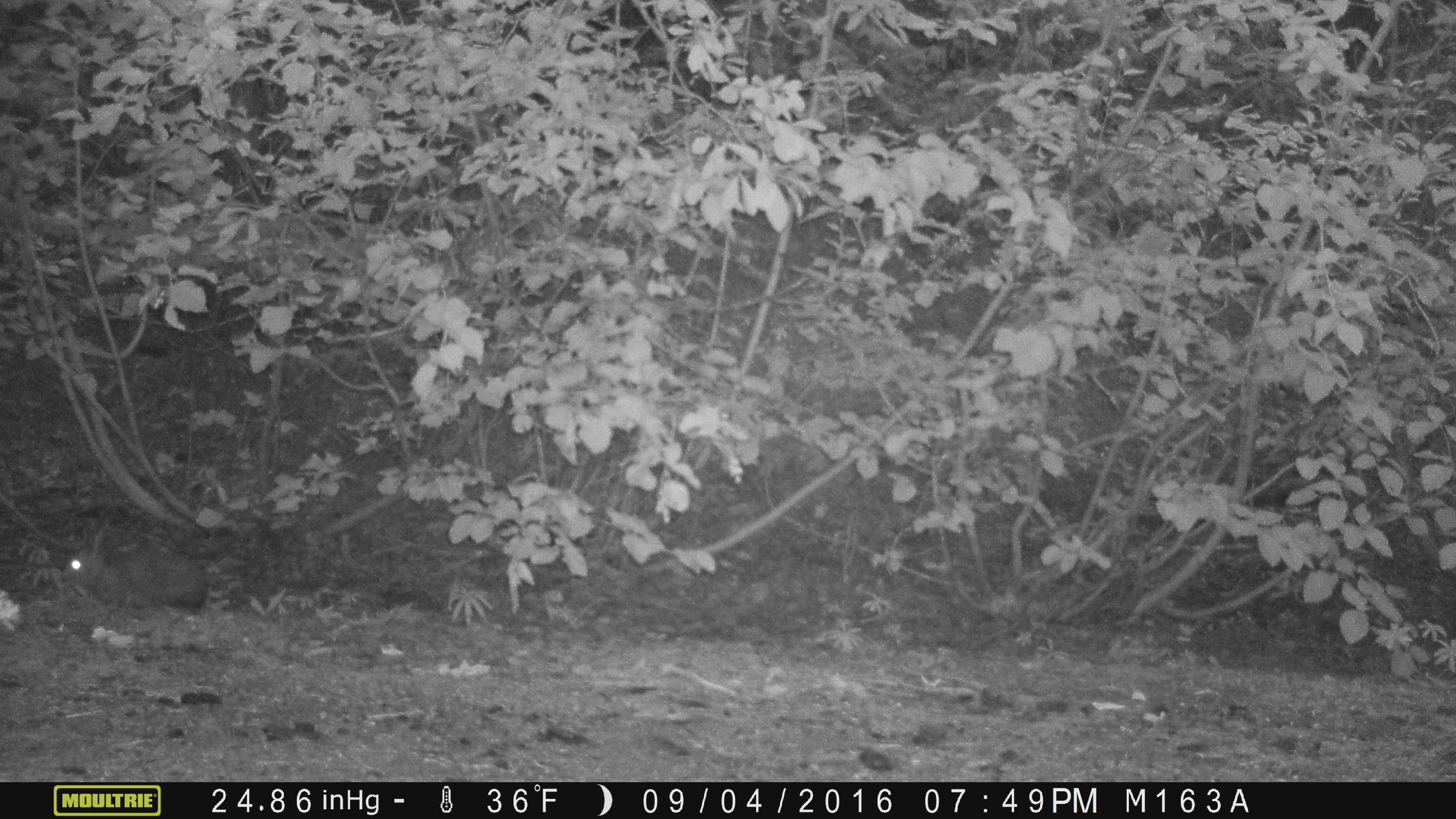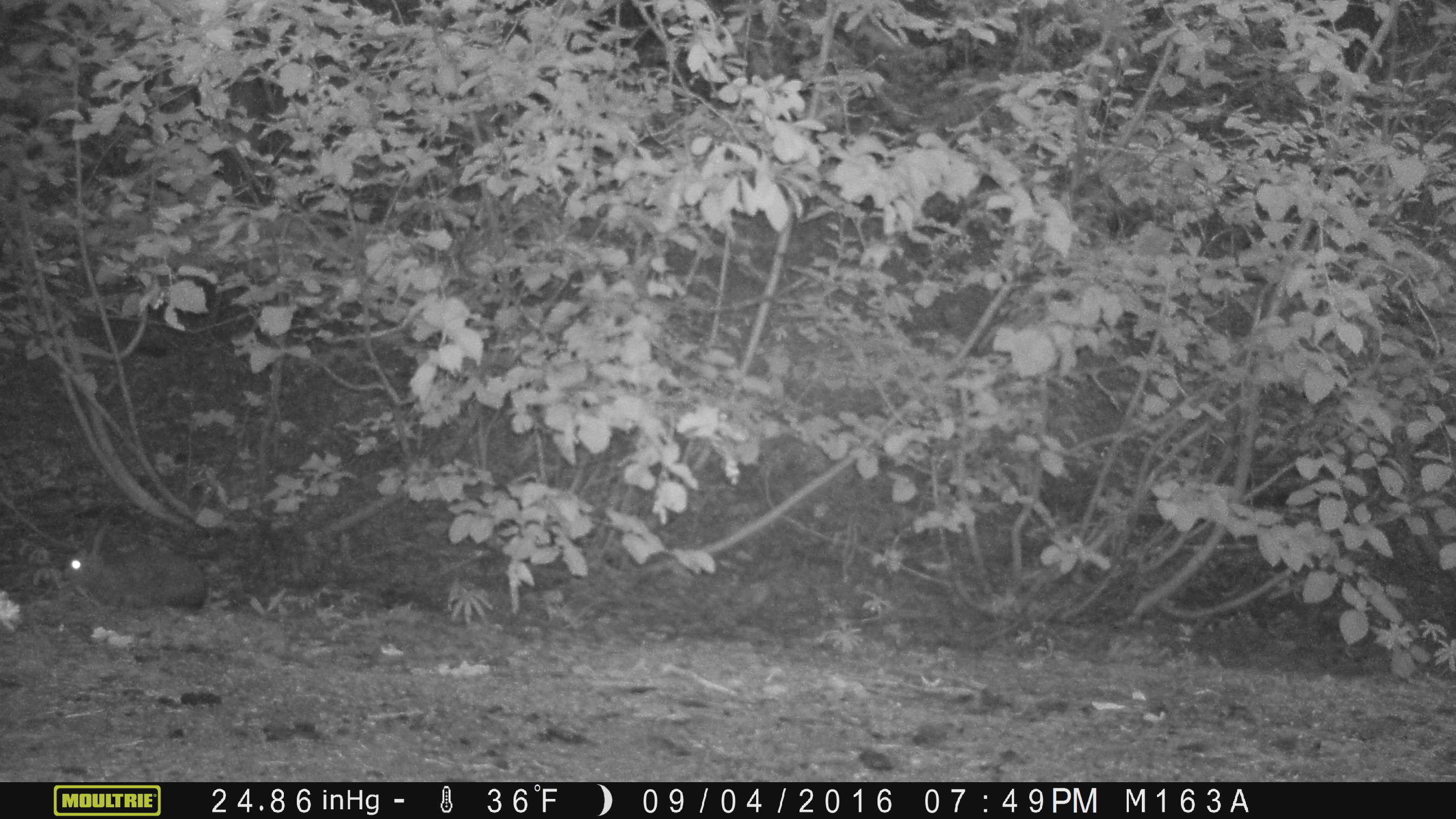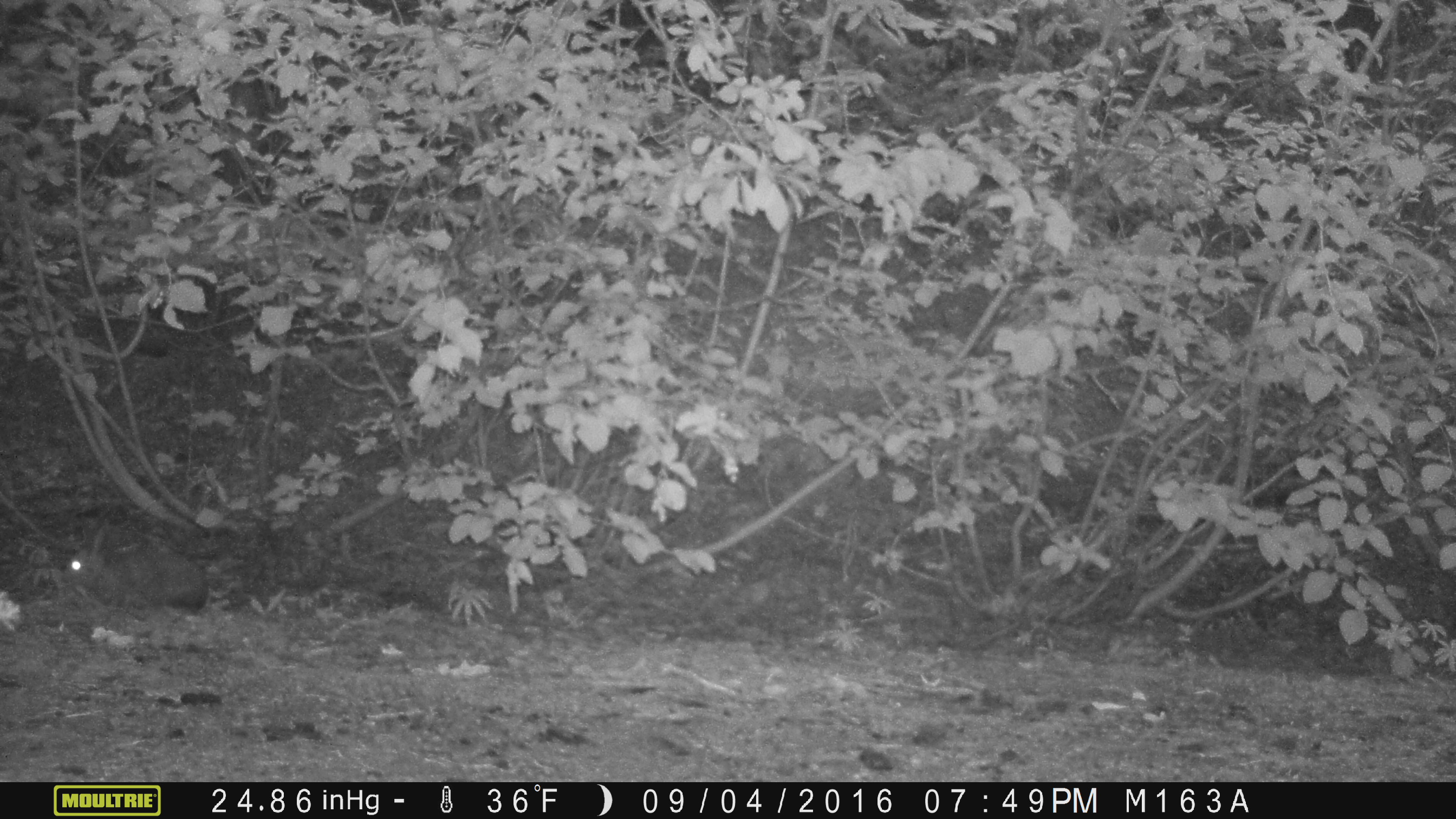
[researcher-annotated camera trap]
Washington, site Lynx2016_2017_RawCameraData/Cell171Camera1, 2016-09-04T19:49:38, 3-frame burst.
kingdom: Animalia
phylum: Chordata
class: Mammalia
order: Lagomorpha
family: Leporidae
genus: Lepus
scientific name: Lepus americanus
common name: snowshoe hare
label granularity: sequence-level